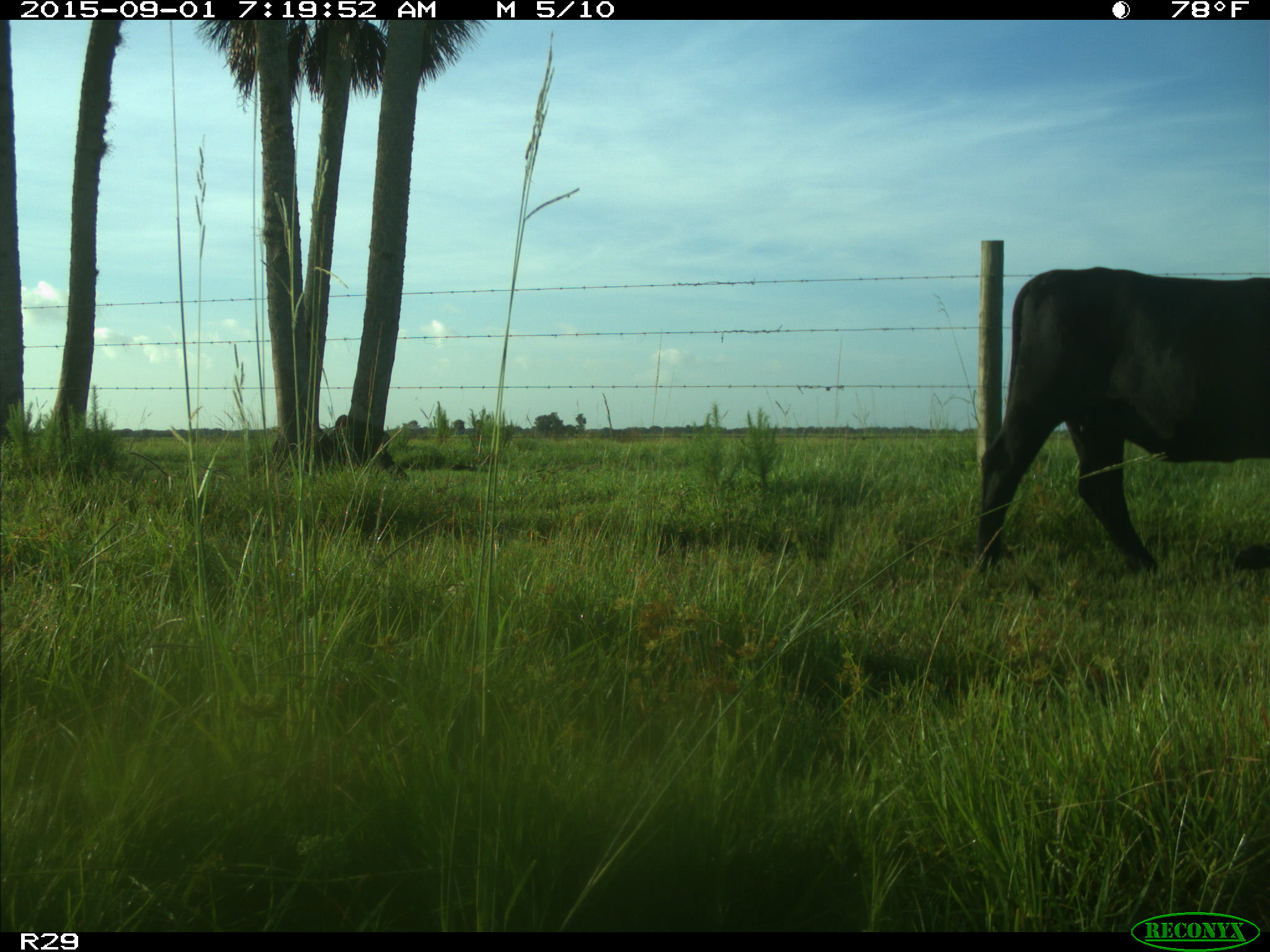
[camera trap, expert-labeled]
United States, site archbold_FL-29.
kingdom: Animalia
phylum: Chordata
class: Mammalia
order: Artiodactyla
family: Bovidae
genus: Bos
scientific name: Bos taurus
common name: domestic cow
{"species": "Bos taurus (domestic cow)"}